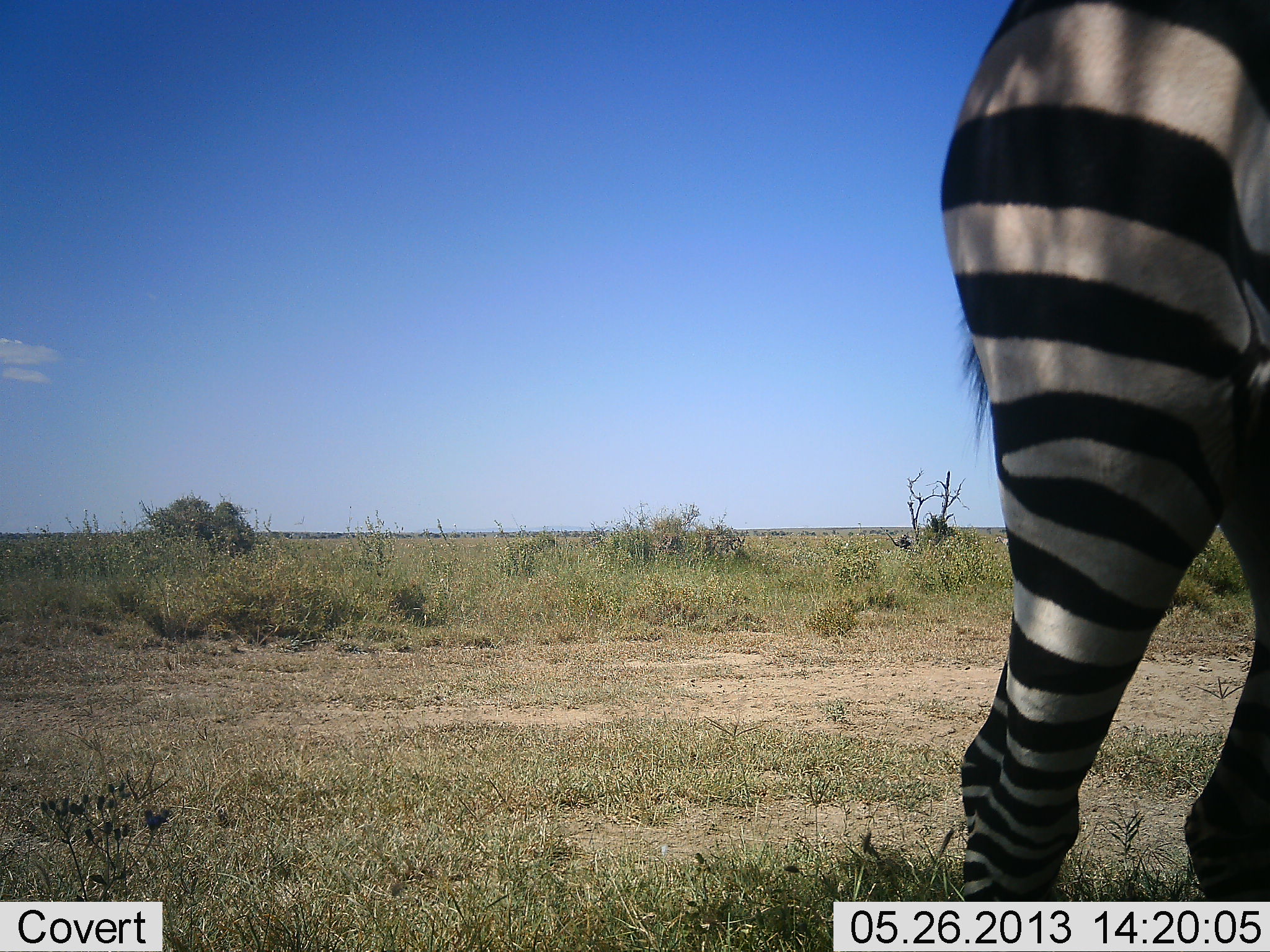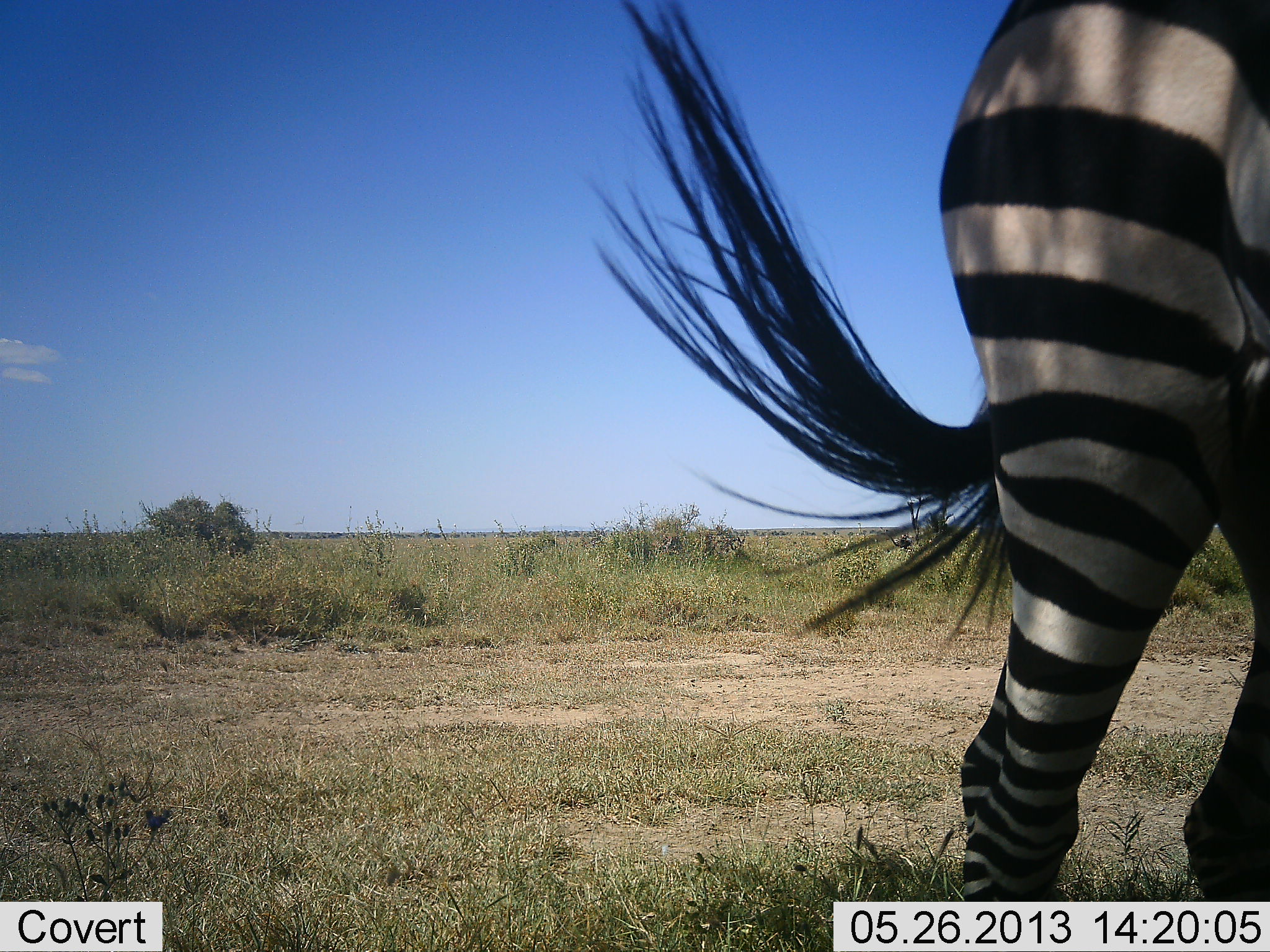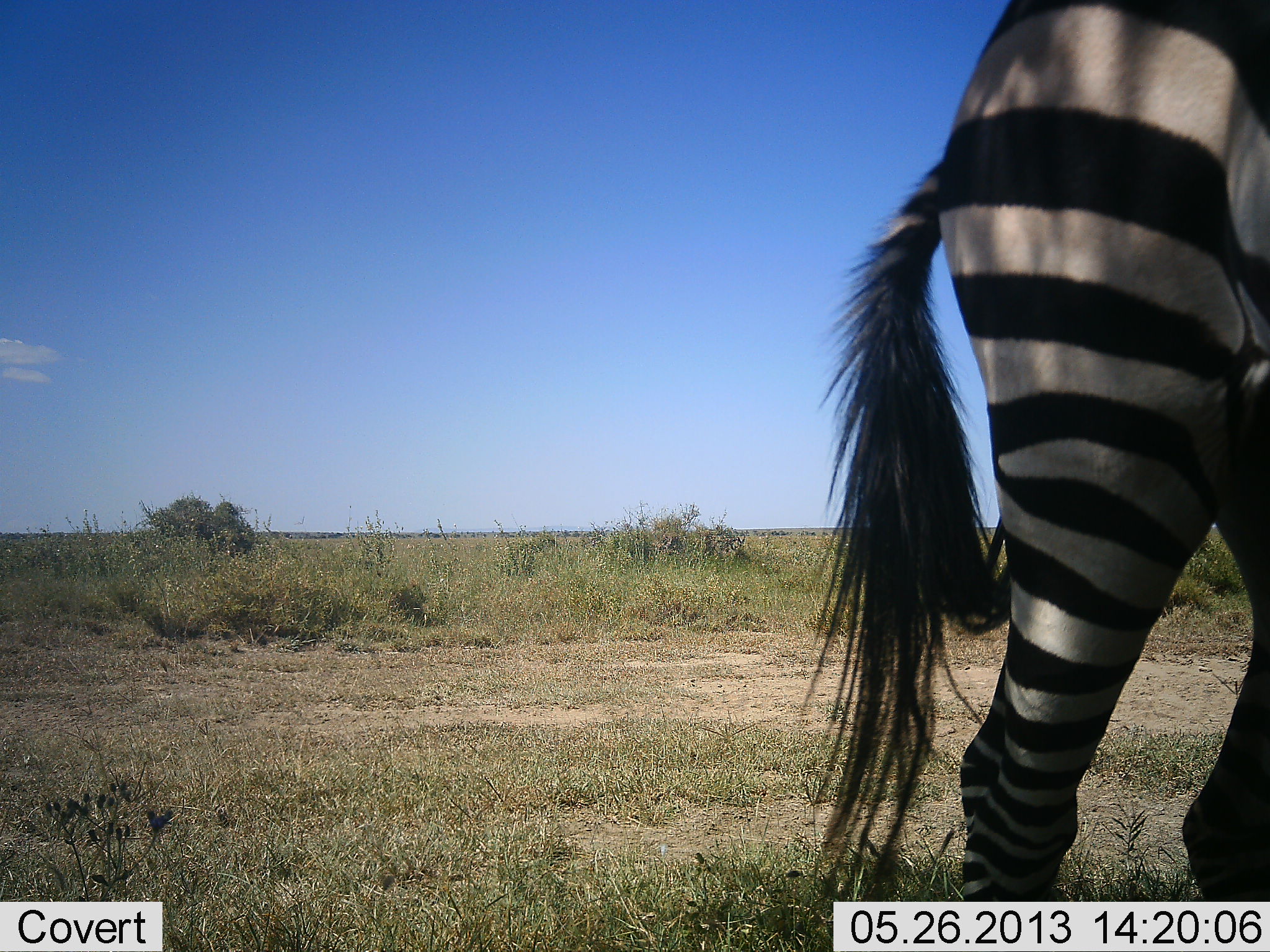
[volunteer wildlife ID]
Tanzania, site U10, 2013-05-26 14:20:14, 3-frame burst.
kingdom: Animalia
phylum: Chordata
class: Mammalia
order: Perissodactyla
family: Equidae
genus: Equus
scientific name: Equus quagga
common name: plains zebra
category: zebra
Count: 1.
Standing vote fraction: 86%.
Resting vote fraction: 3%.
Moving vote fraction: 10%.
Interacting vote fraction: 0%.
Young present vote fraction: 0%.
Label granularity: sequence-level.